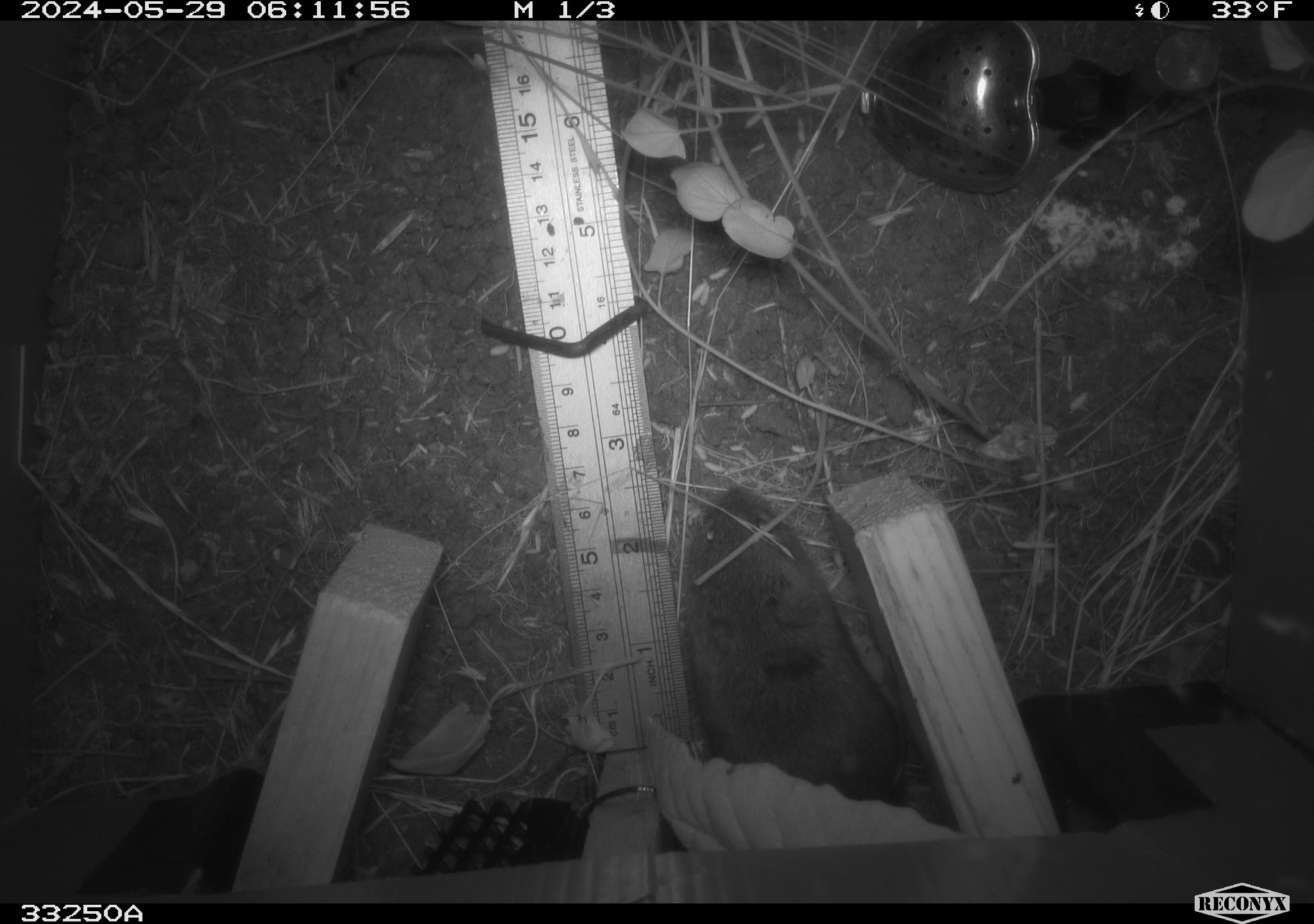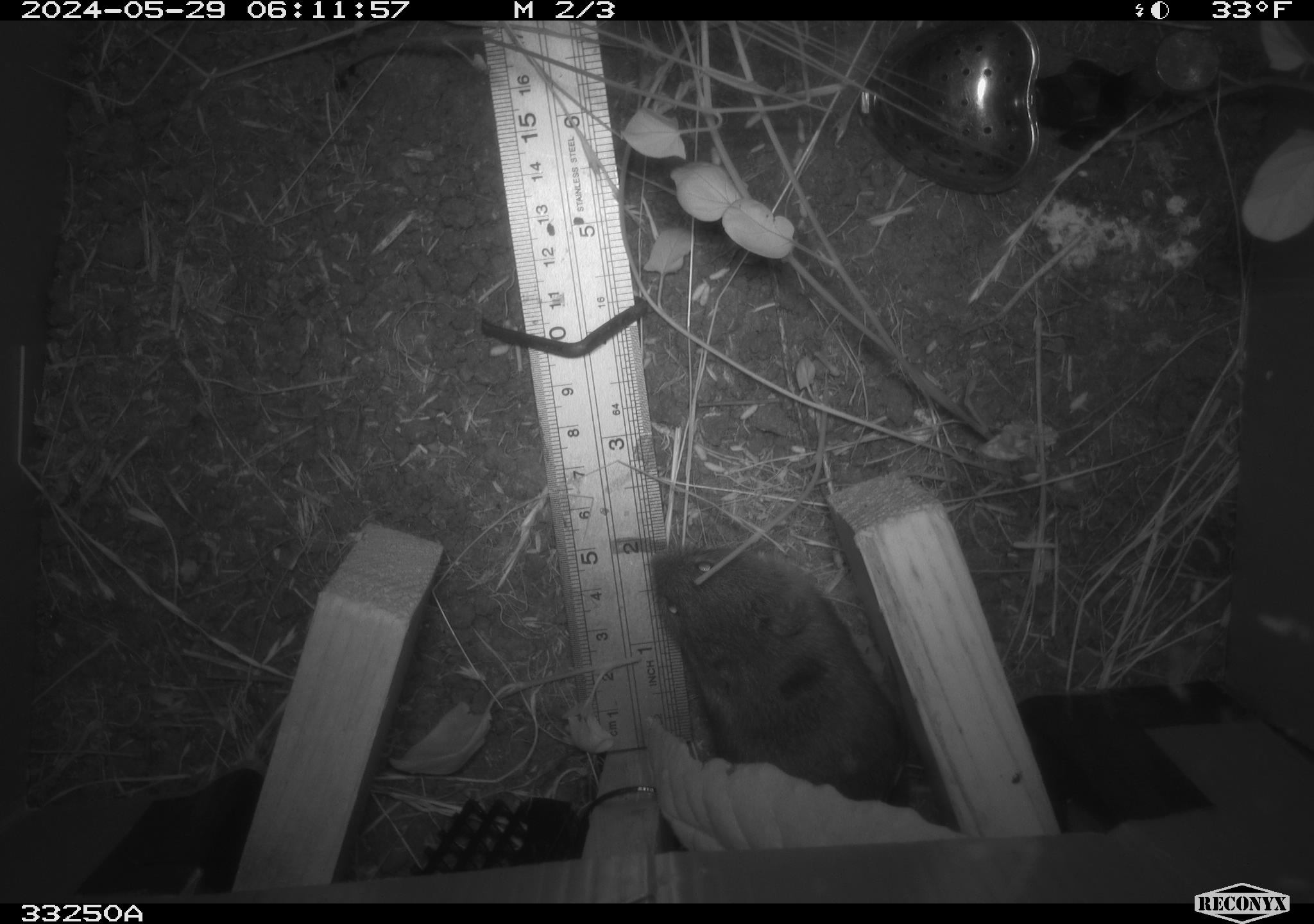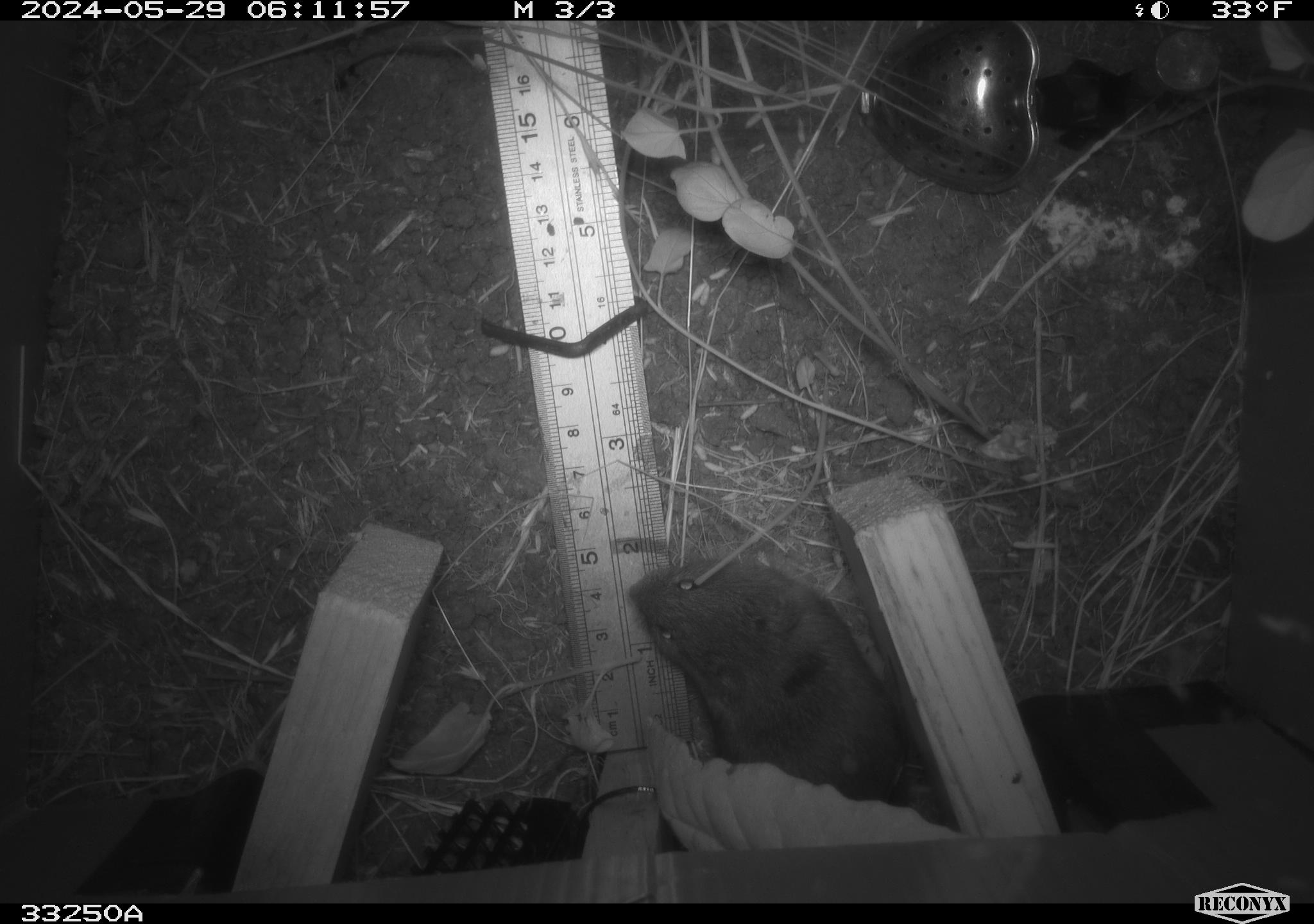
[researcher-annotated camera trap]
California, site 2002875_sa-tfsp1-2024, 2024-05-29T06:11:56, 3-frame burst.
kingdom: Animalia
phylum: Chordata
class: Mammalia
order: Rodentia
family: Cricetidae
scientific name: Arvicolinae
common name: voles, lemmings, and muskrats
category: arvicolinae subfamily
Arvicolinae subfamily (voles, lemmings, and muskrats) (Arvicolinae).